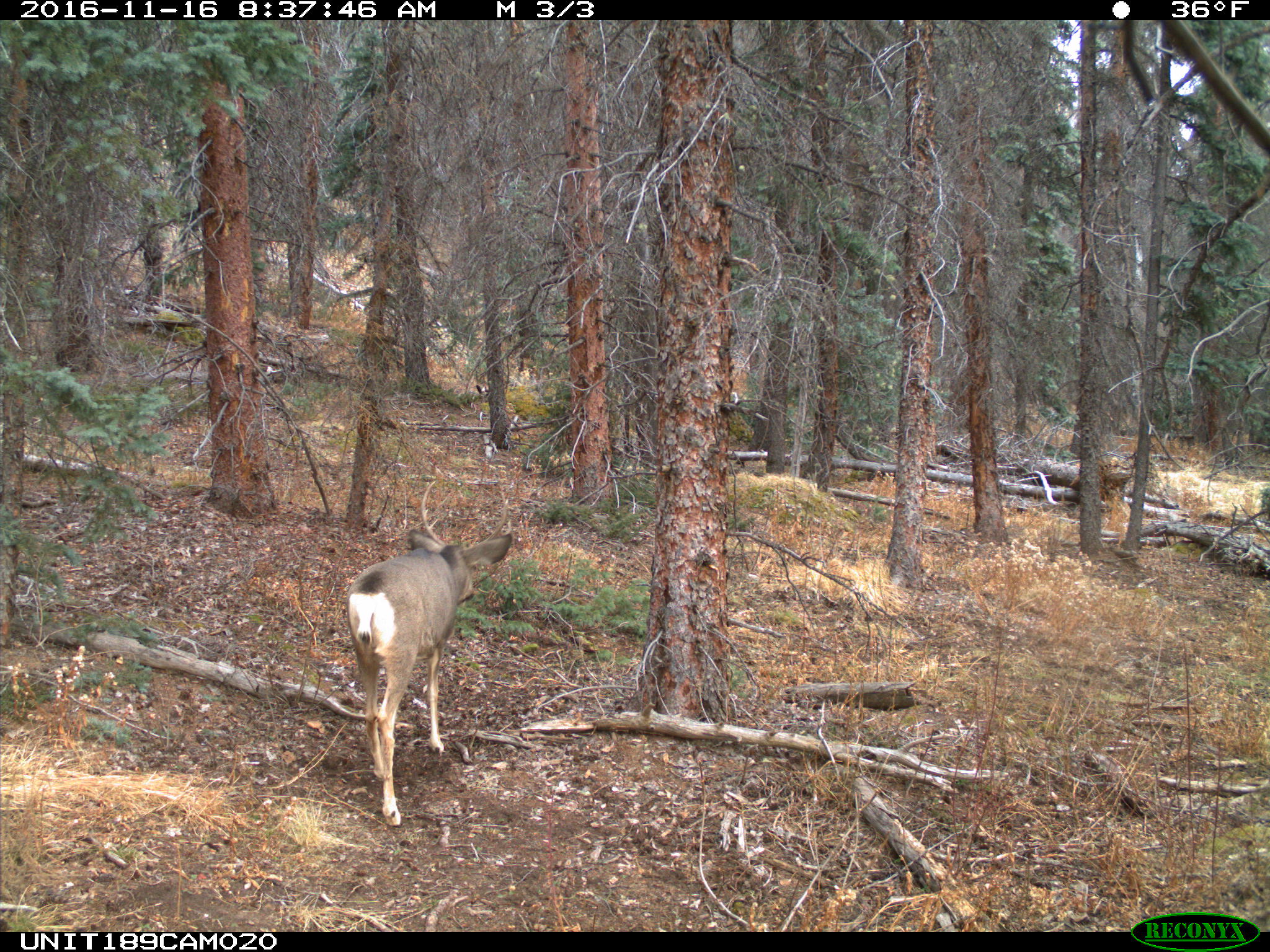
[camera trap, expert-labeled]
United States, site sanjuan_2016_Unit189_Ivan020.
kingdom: Animalia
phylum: Chordata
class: Mammalia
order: Artiodactyla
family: Cervidae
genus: Odocoileus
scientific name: Odocoileus hemionus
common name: mule deer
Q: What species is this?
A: Odocoileus hemionus (mule deer).